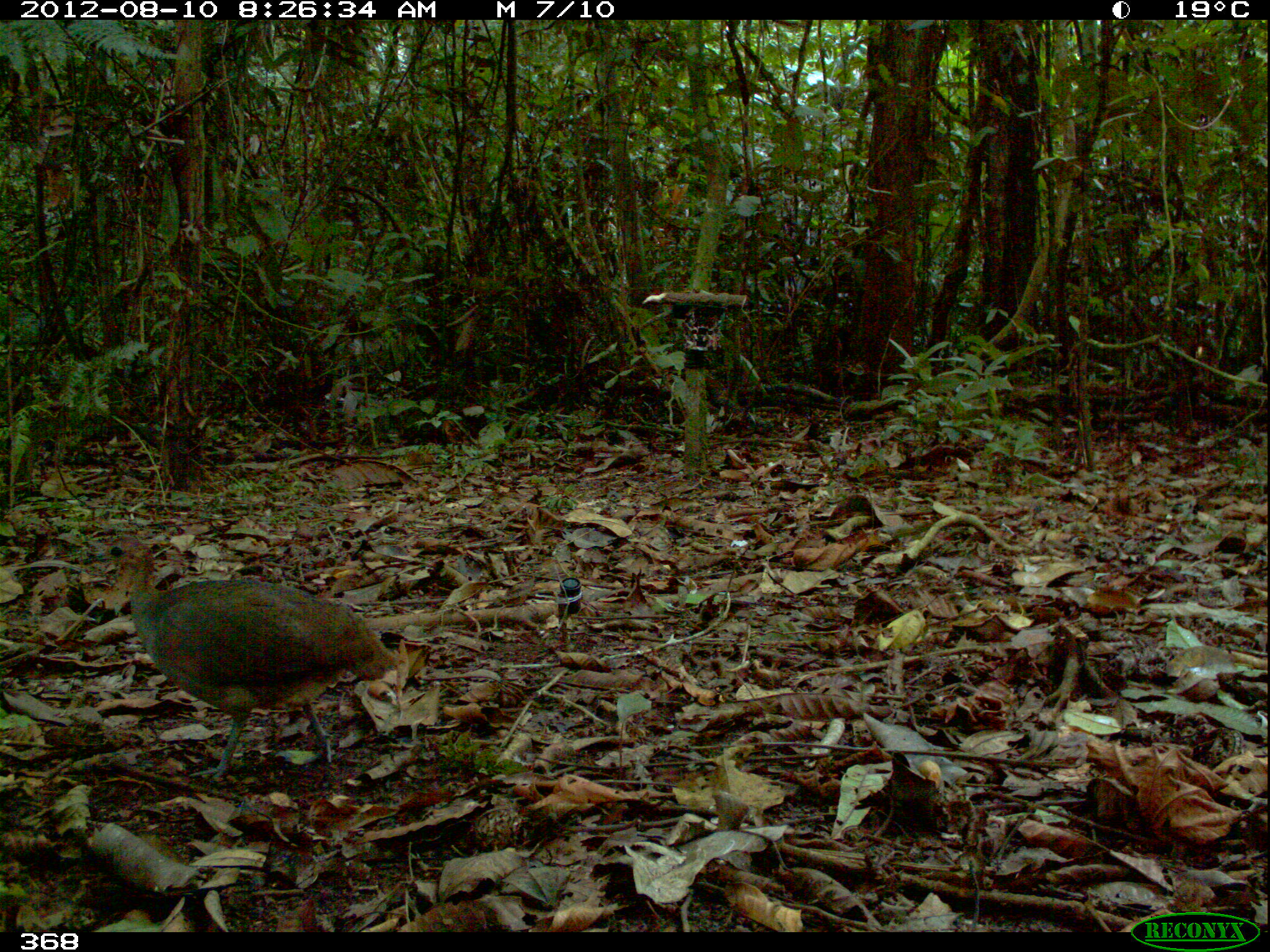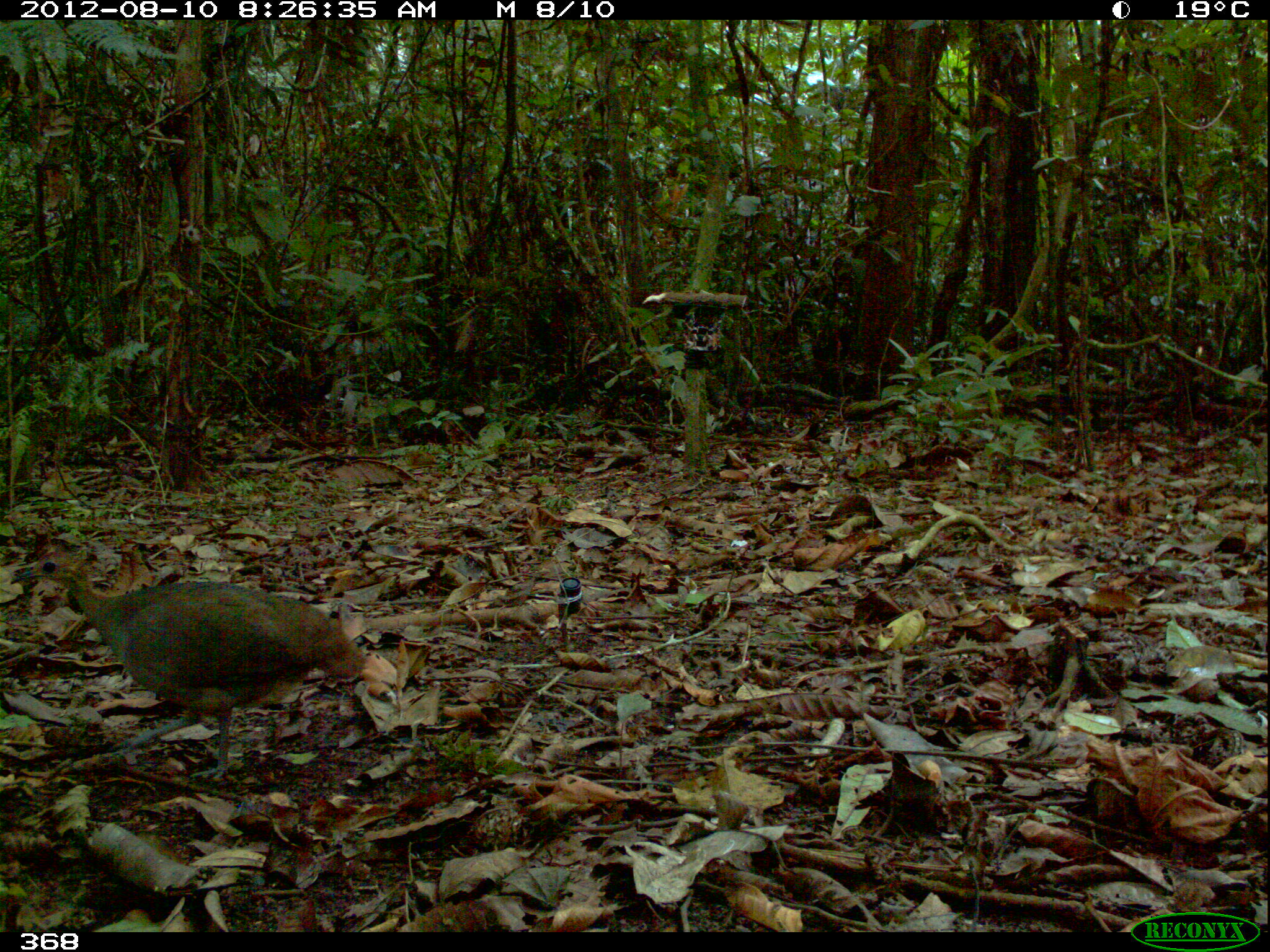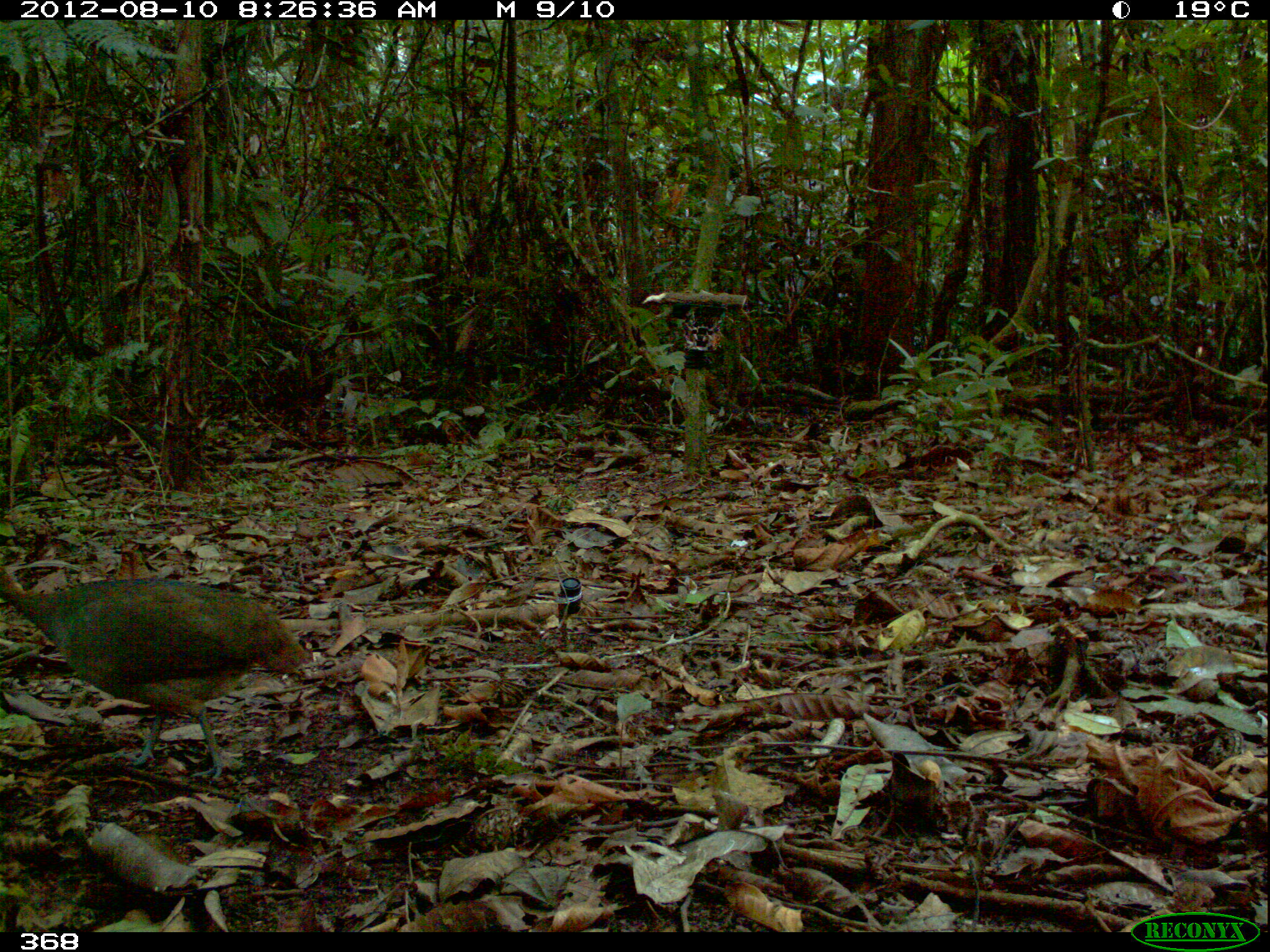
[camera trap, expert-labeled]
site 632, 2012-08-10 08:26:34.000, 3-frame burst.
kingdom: Animalia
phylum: Chordata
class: Aves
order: Galliformes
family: Phasianidae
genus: Alectoris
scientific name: Alectoris rufa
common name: red-legged partridge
Alectoris rufa (red-legged partridge).